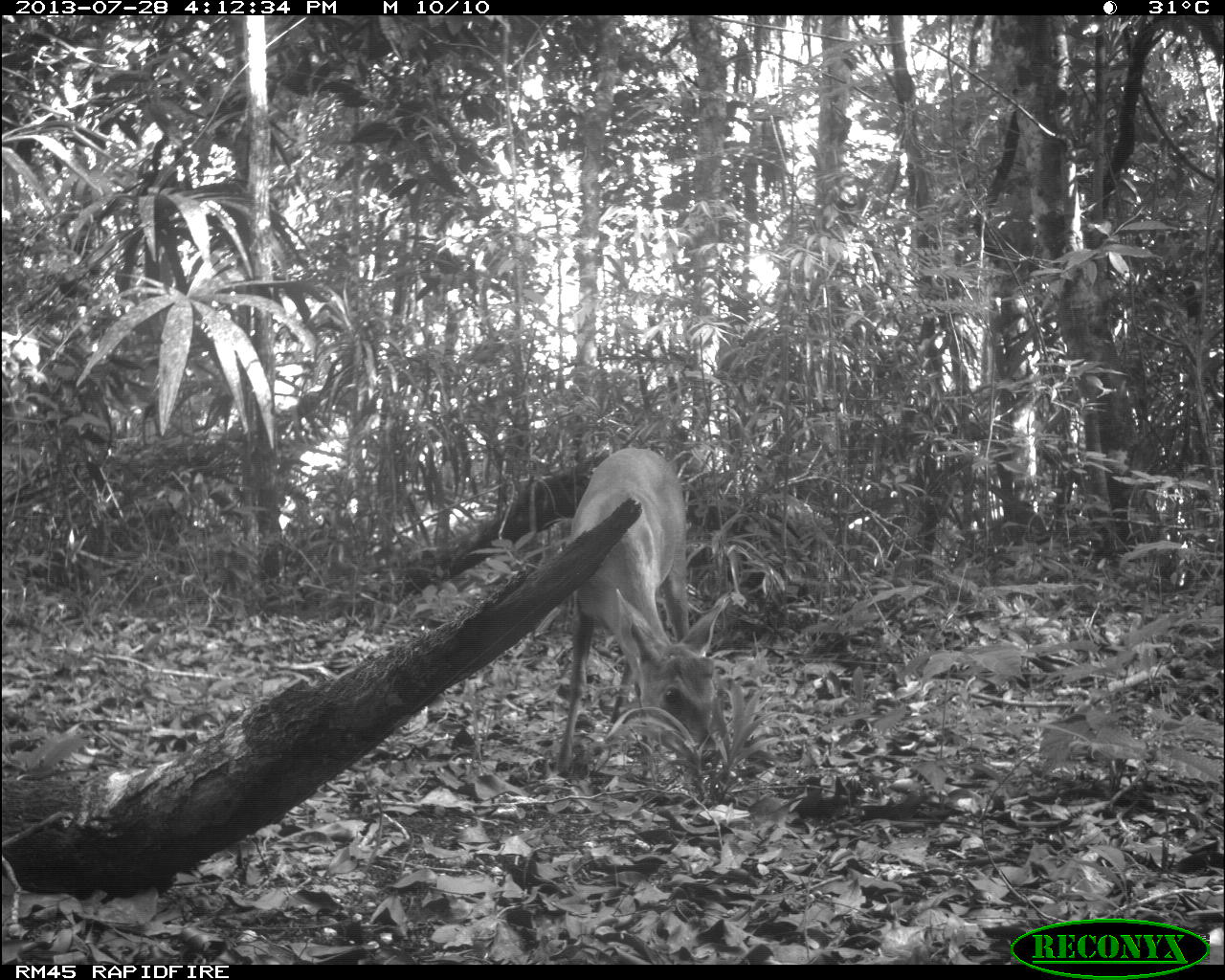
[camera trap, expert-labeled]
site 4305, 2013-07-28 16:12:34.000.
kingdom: Animalia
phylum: Chordata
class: Mammalia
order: Artiodactyla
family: Cervidae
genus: Mazama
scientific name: Mazama temama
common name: central american red brocket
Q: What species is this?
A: Mazama temama (central american red brocket).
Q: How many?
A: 1.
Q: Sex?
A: Male.